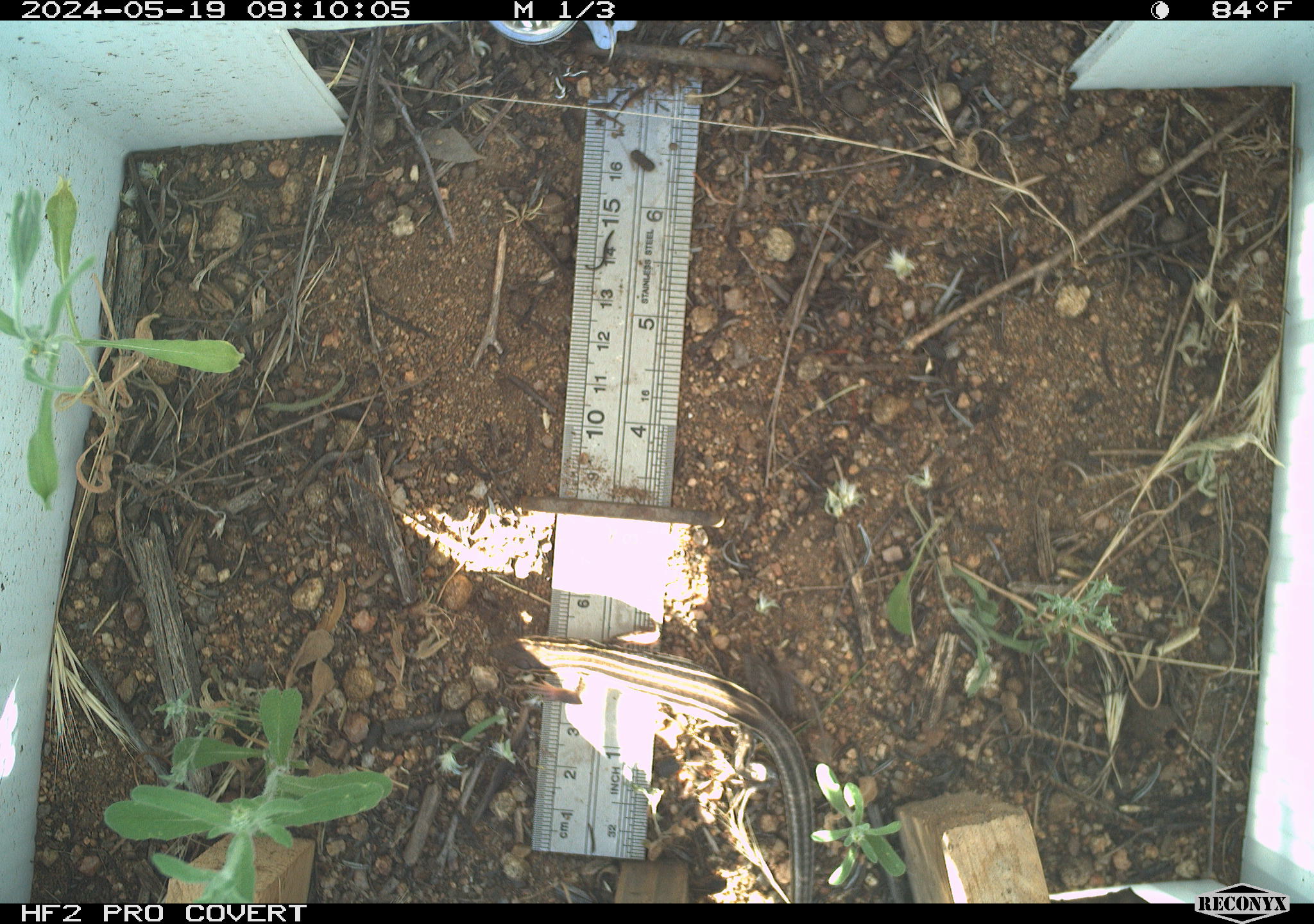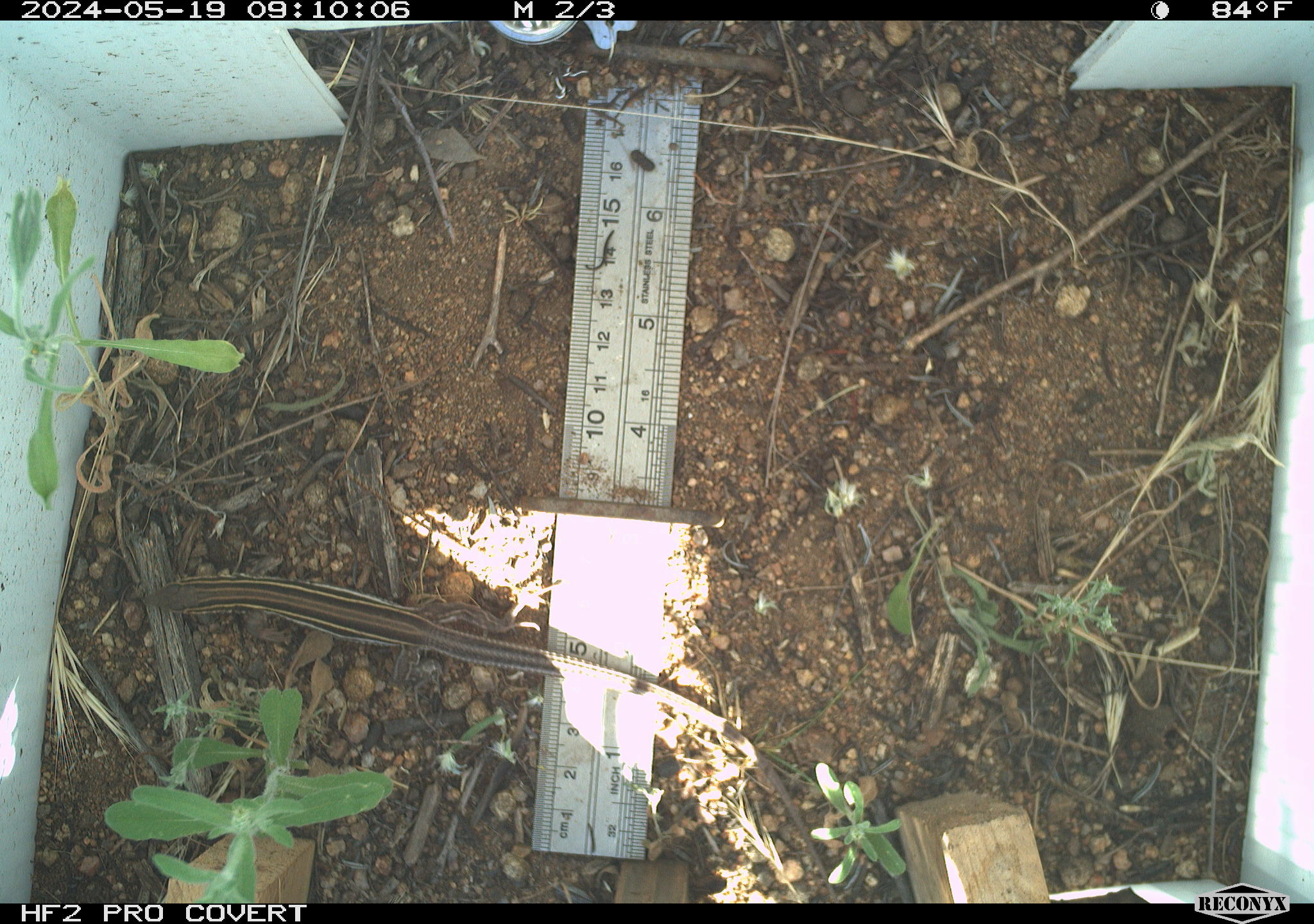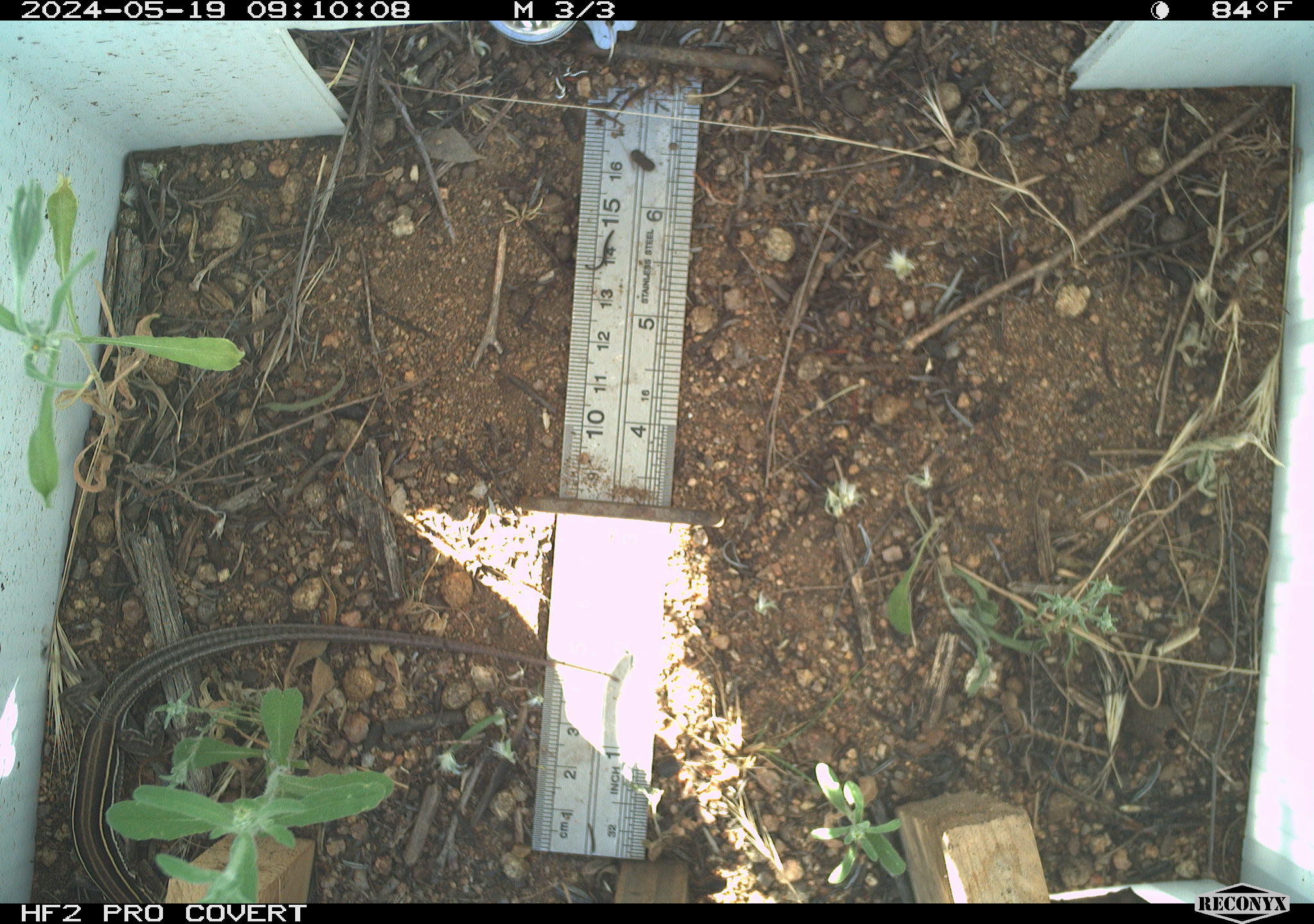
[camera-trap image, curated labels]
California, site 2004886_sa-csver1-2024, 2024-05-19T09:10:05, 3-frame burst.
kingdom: Animalia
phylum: Chordata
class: Reptilia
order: Squamata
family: Teiidae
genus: Aspidoscelis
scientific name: Aspidoscelis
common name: whiptail lizards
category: aspidoscelis species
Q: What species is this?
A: Aspidoscelis species (whiptail lizards) (Aspidoscelis).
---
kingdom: Animalia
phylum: Chordata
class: Reptilia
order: Squamata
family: Scincidae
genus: Plestiodon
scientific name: Plestiodon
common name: blue-tailed skinks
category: plestiodon species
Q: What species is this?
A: Plestiodon species (blue-tailed skinks) (Plestiodon).